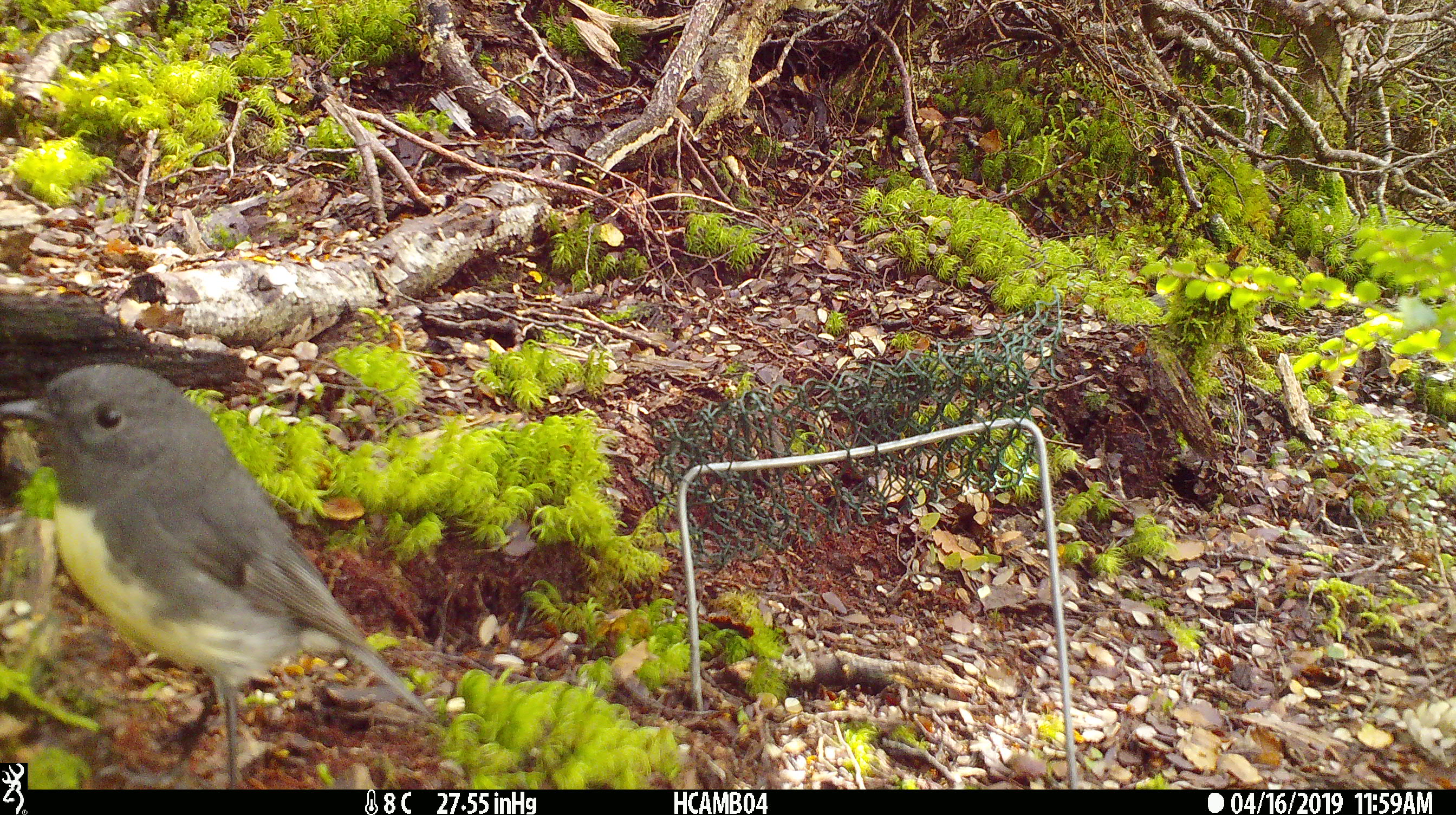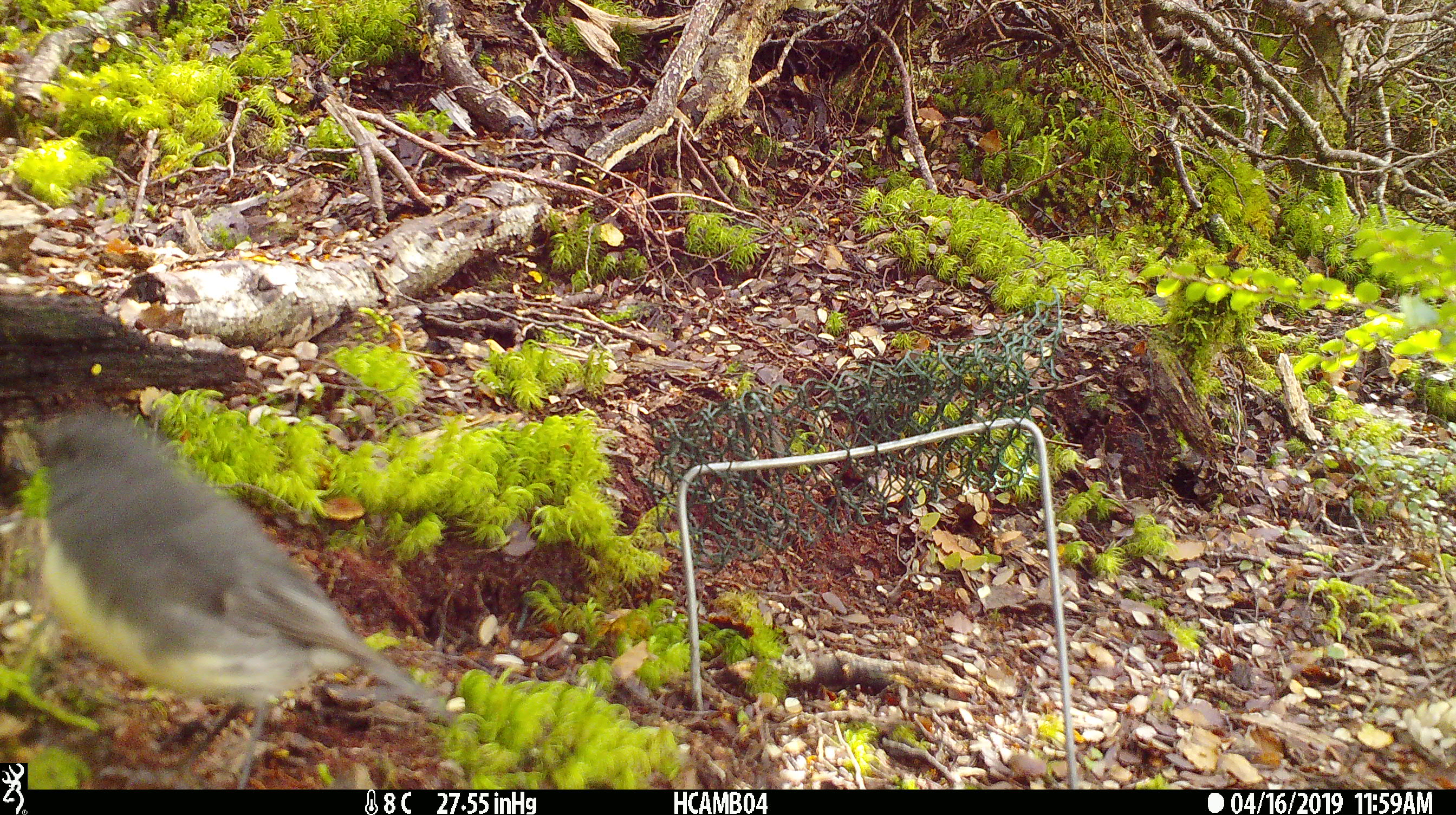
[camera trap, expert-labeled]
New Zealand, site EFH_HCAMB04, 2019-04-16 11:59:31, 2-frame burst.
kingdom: Animalia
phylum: Chordata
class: Aves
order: Passeriformes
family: Petroicidae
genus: Petroica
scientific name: Petroica australis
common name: new zealand robin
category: robin